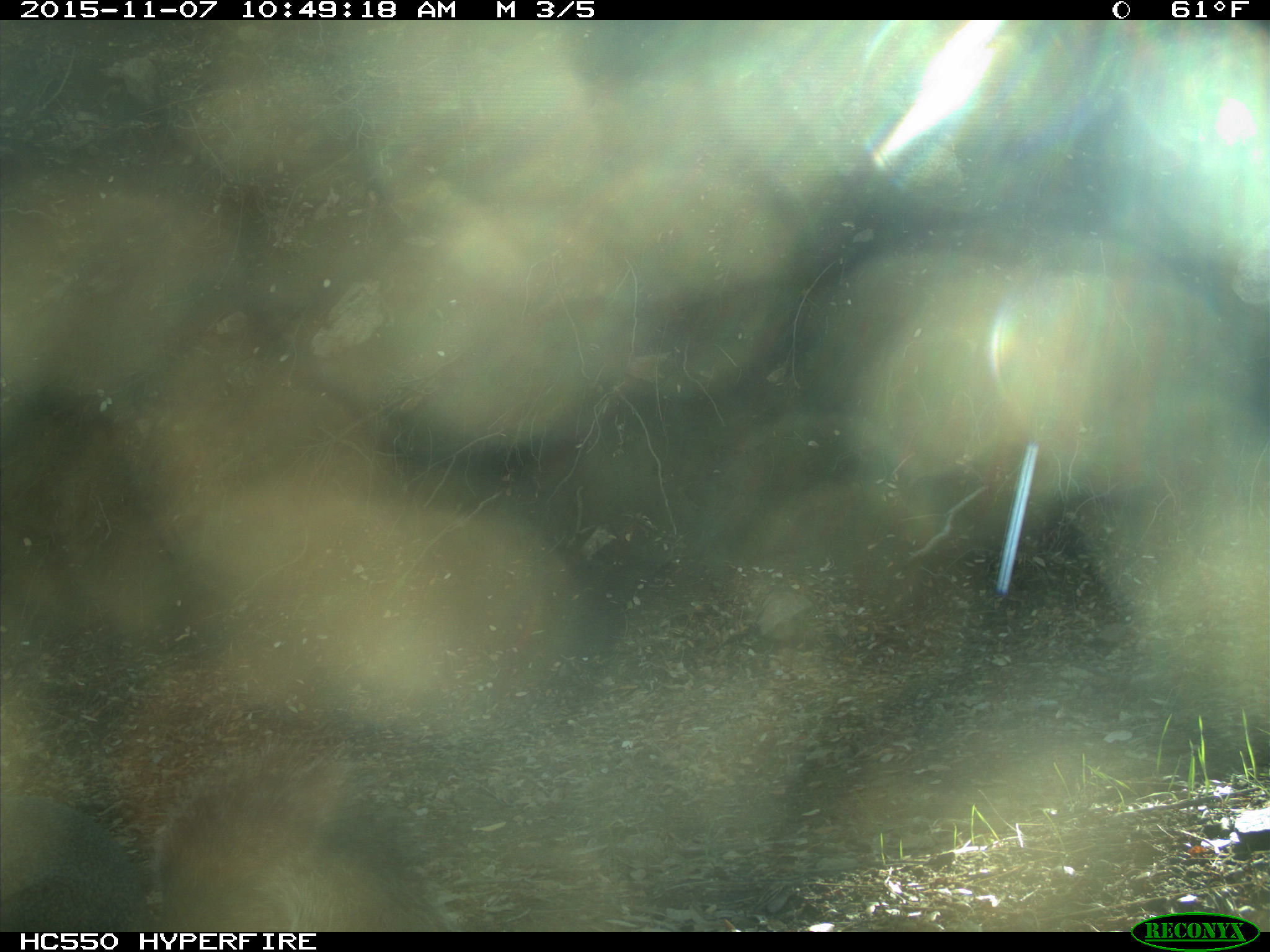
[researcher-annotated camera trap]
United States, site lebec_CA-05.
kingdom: Animalia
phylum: Chordata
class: Mammalia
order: Rodentia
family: Sciuridae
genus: Sciurus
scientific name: Sciurus carolinensis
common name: eastern gray squirrel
Sciurus carolinensis (eastern gray squirrel).